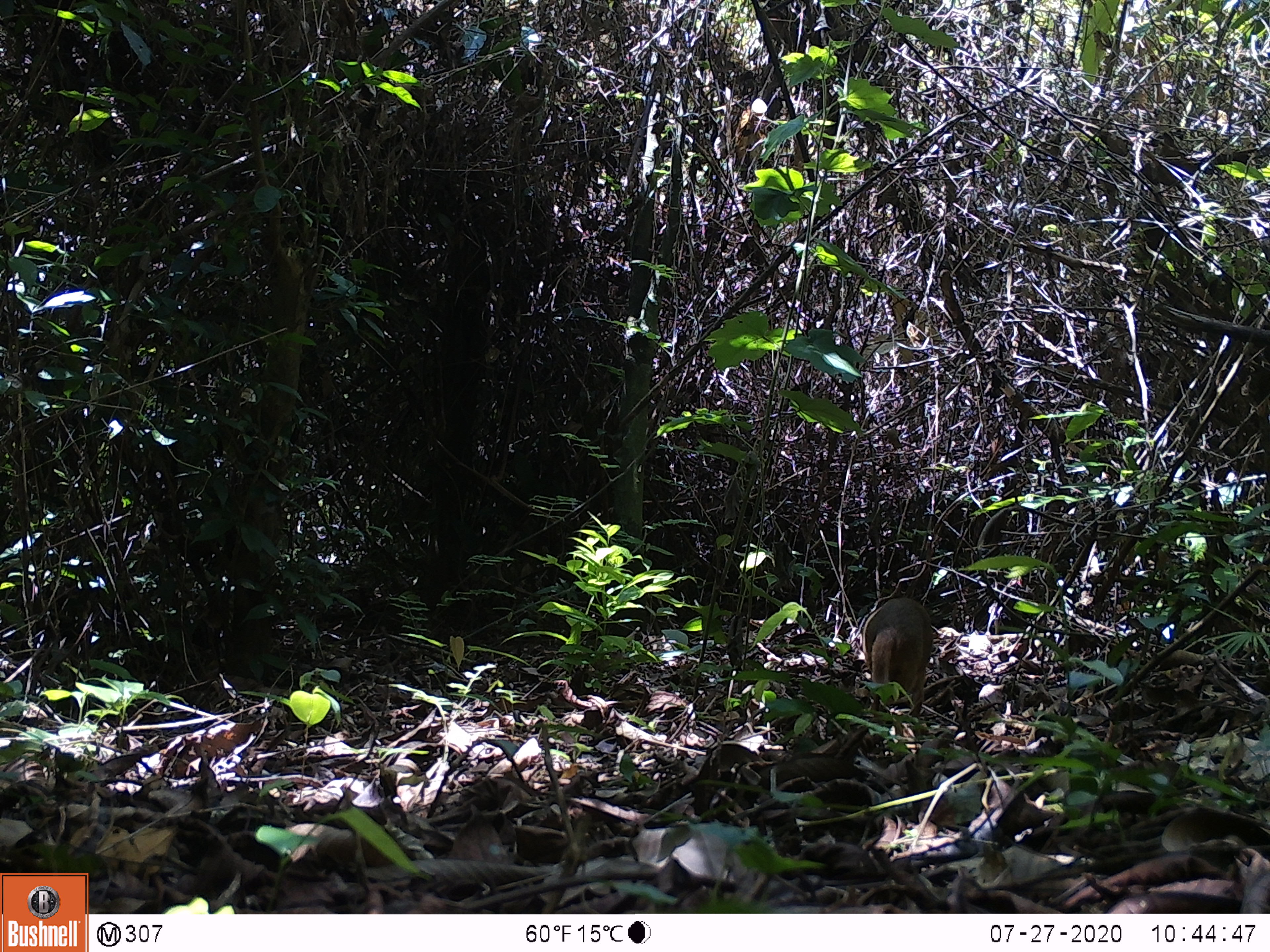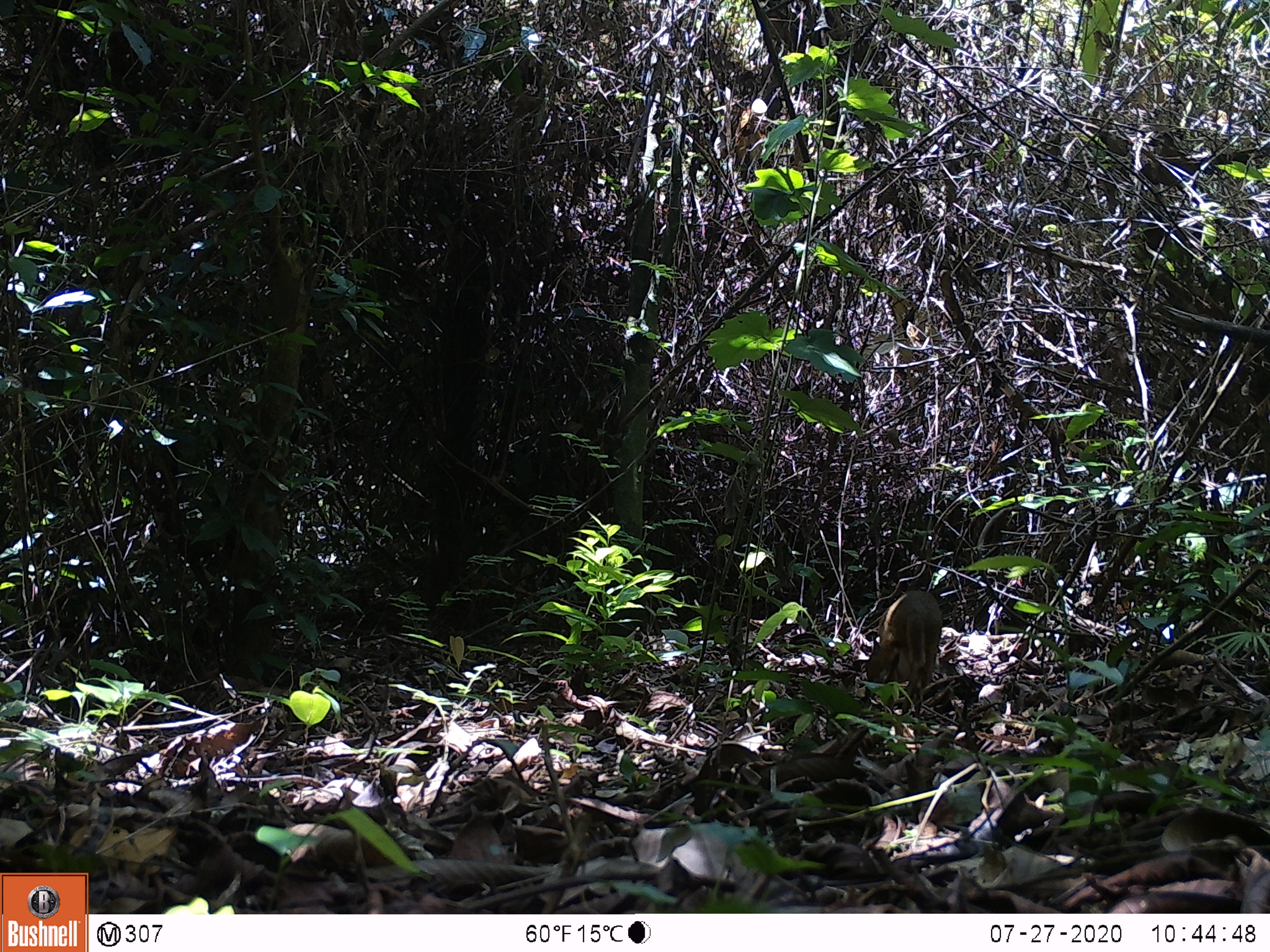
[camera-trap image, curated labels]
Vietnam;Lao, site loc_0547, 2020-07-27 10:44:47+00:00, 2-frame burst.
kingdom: Animalia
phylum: Chordata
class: Mammalia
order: Artiodactyla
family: Tragulidae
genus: Moschiola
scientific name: Moschiola meminna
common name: chevrotain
Chevrotain (Moschiola meminna). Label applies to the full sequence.